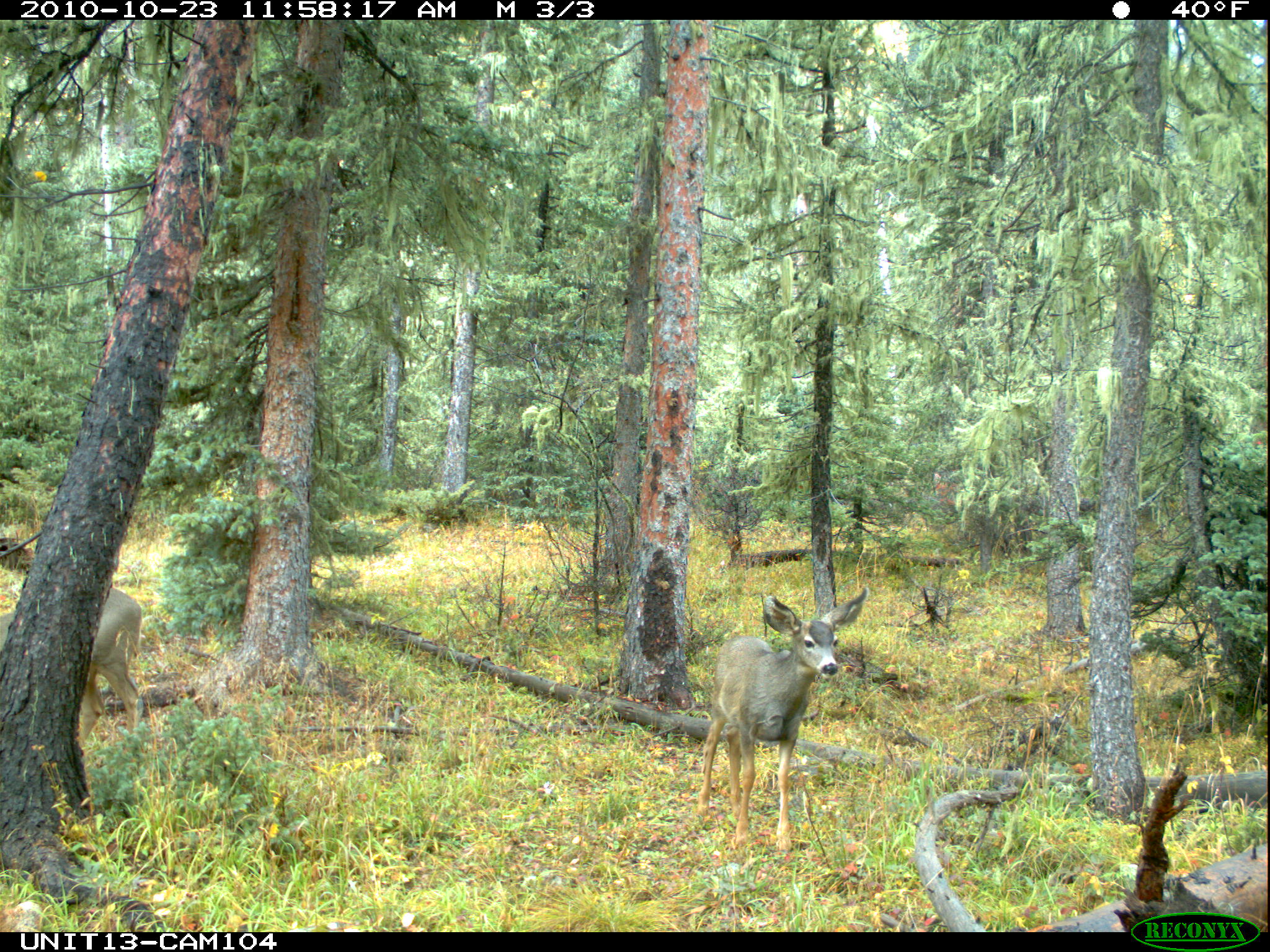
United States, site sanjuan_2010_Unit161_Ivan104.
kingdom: Animalia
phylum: Chordata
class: Mammalia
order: Artiodactyla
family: Cervidae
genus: Odocoileus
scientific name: Odocoileus hemionus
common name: mule deer